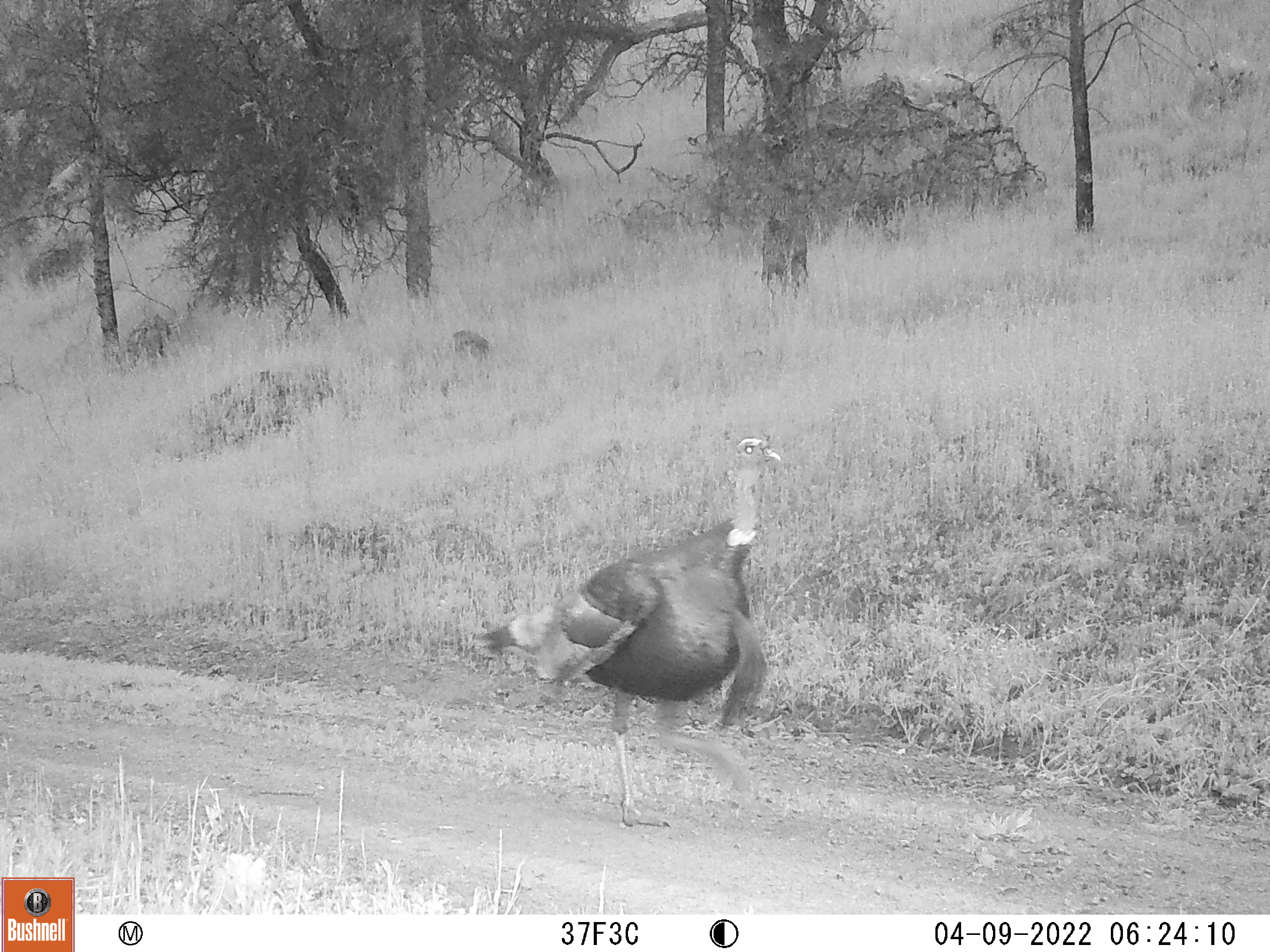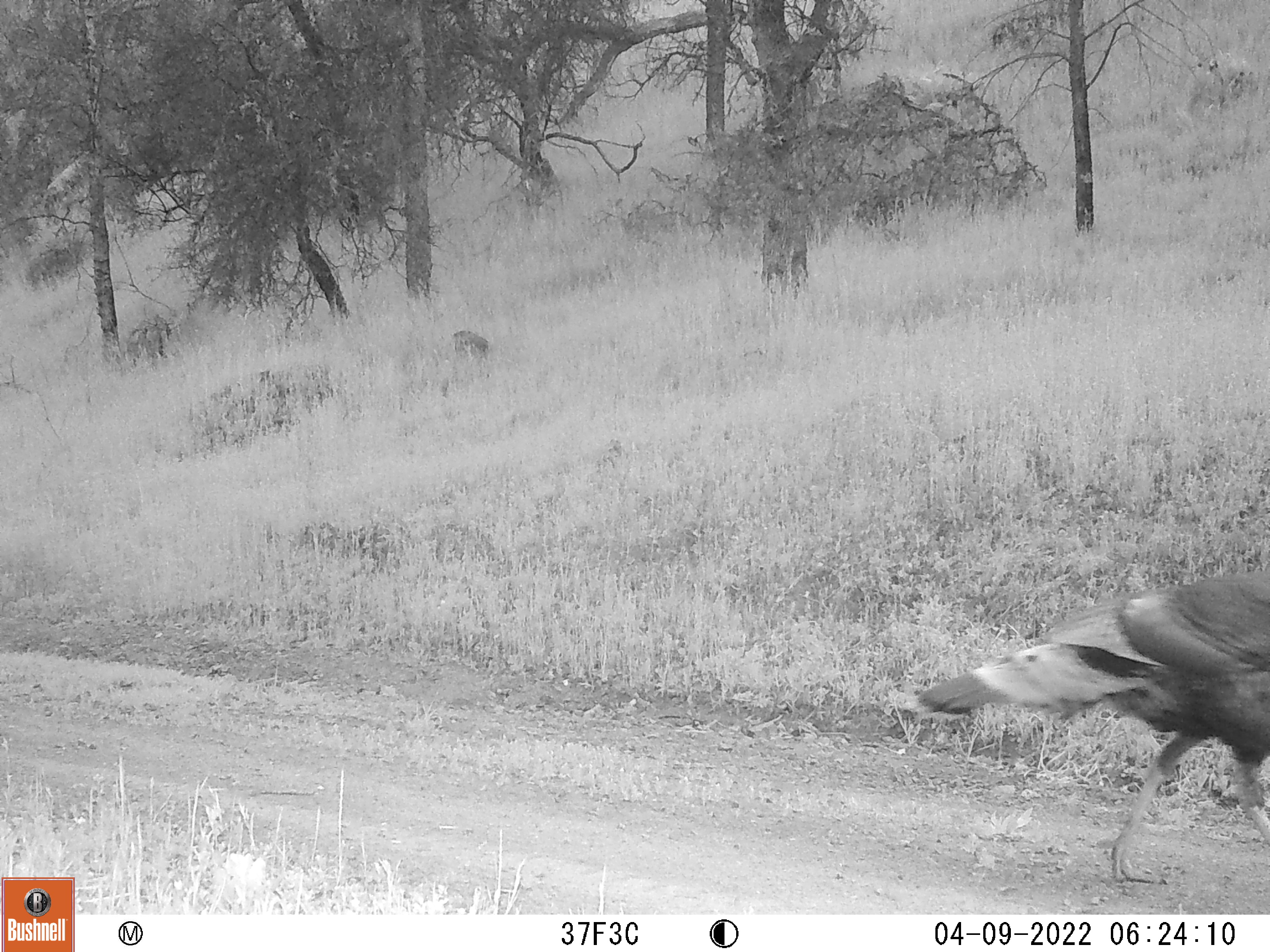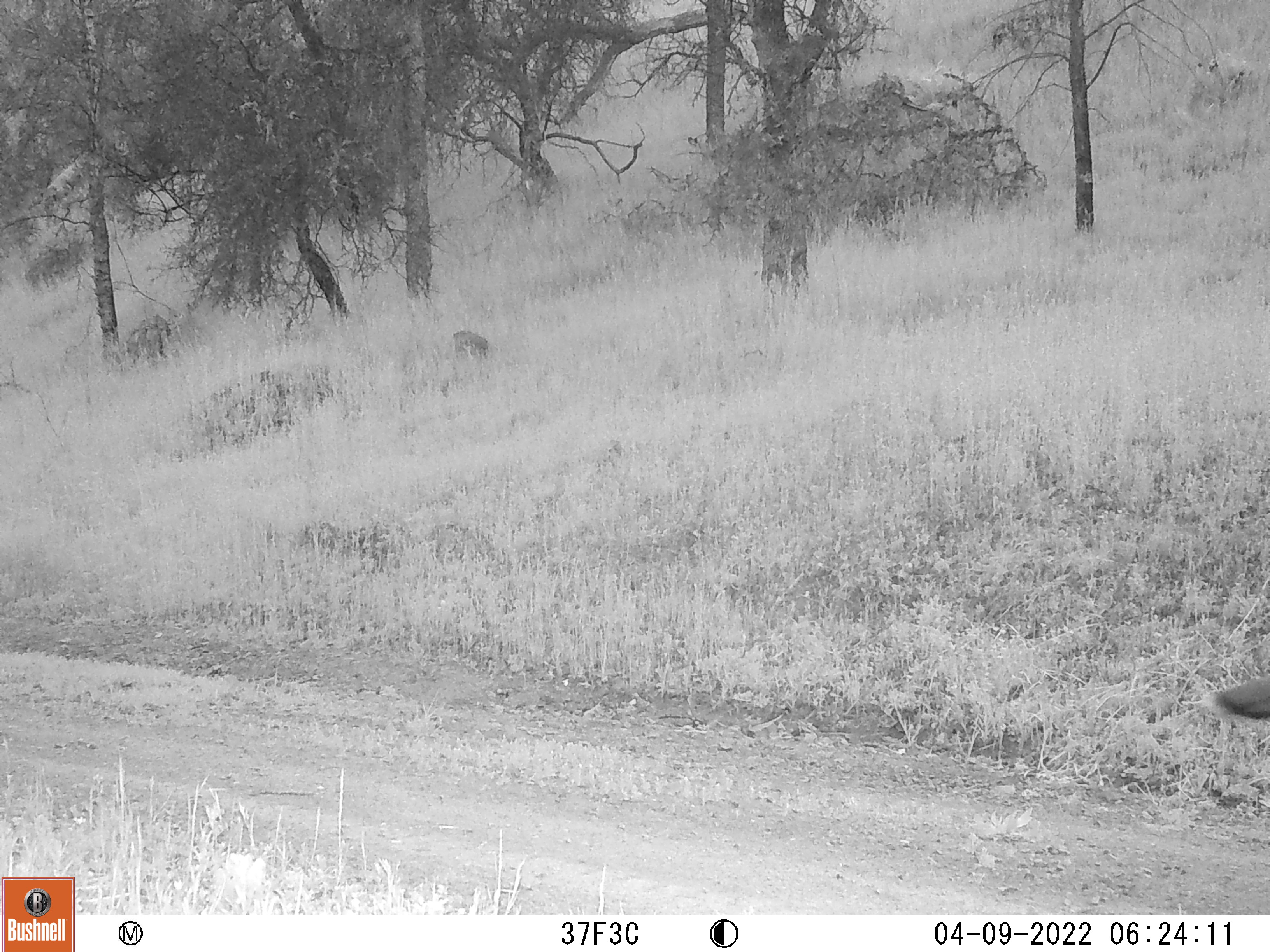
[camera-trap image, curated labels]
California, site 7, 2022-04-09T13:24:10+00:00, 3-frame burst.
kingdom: Animalia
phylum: Chordata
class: Aves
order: Galliformes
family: Phasianidae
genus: Meleagris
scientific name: Meleagris gallopavo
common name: turkey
Turkey (Meleagris gallopavo).